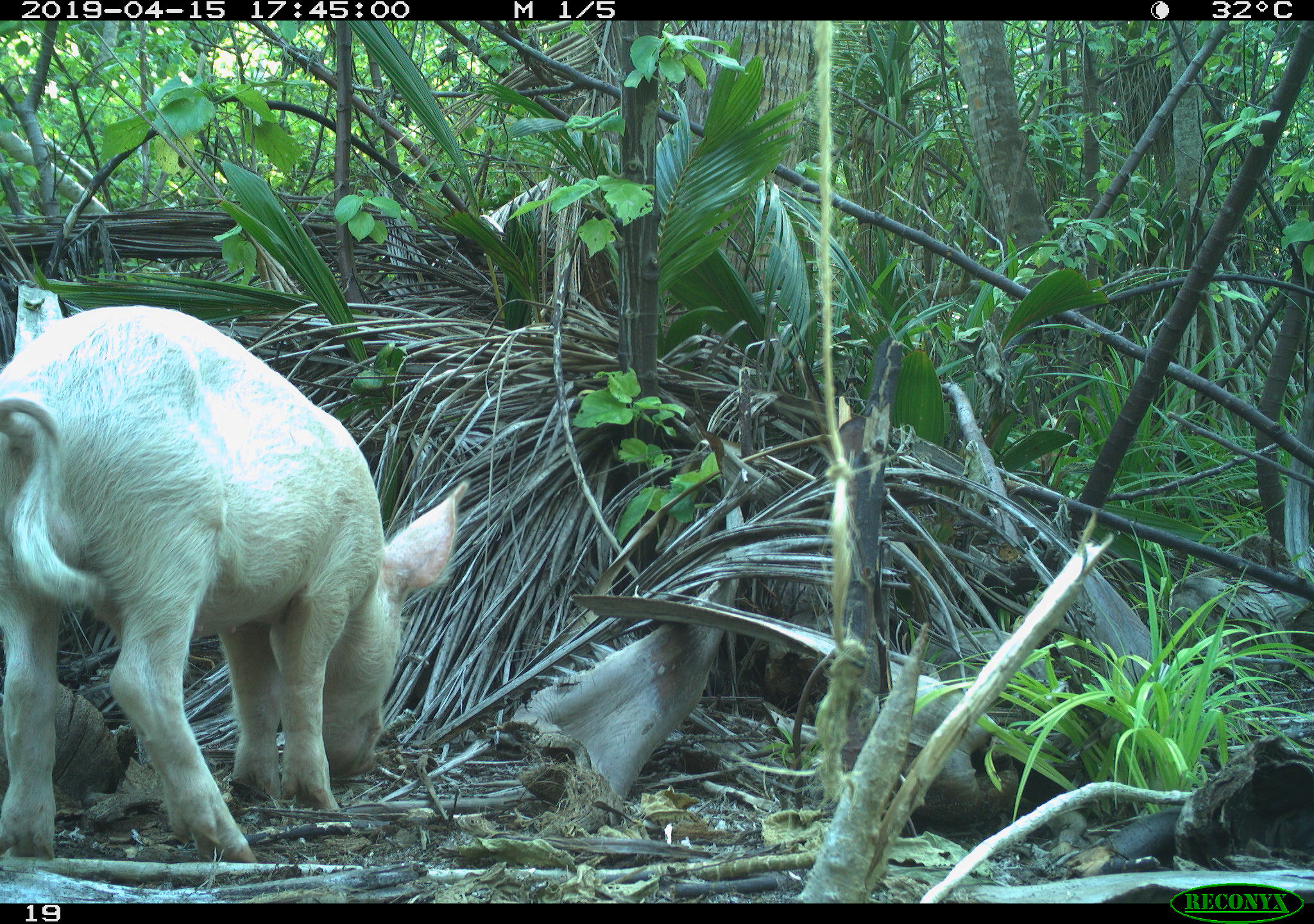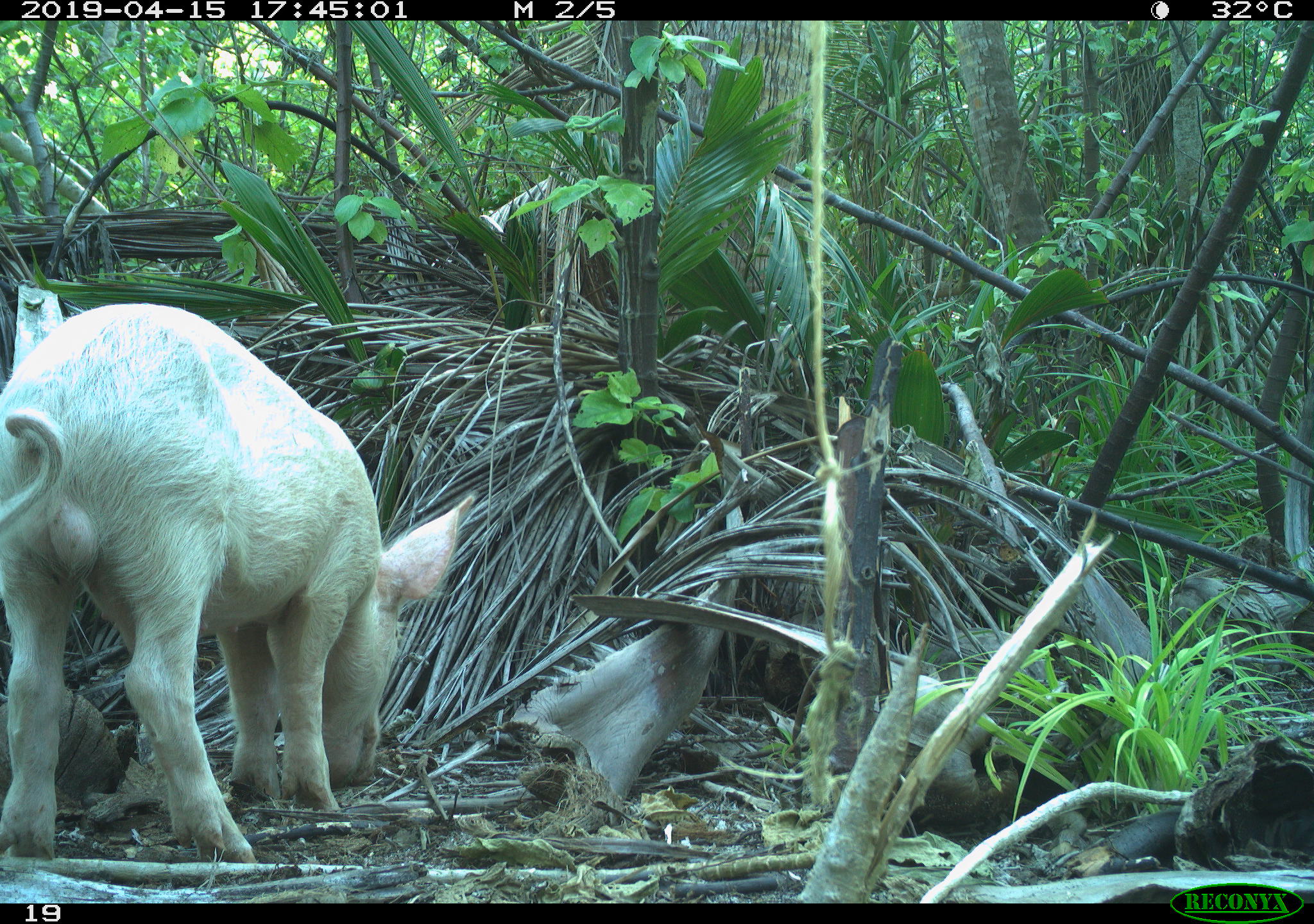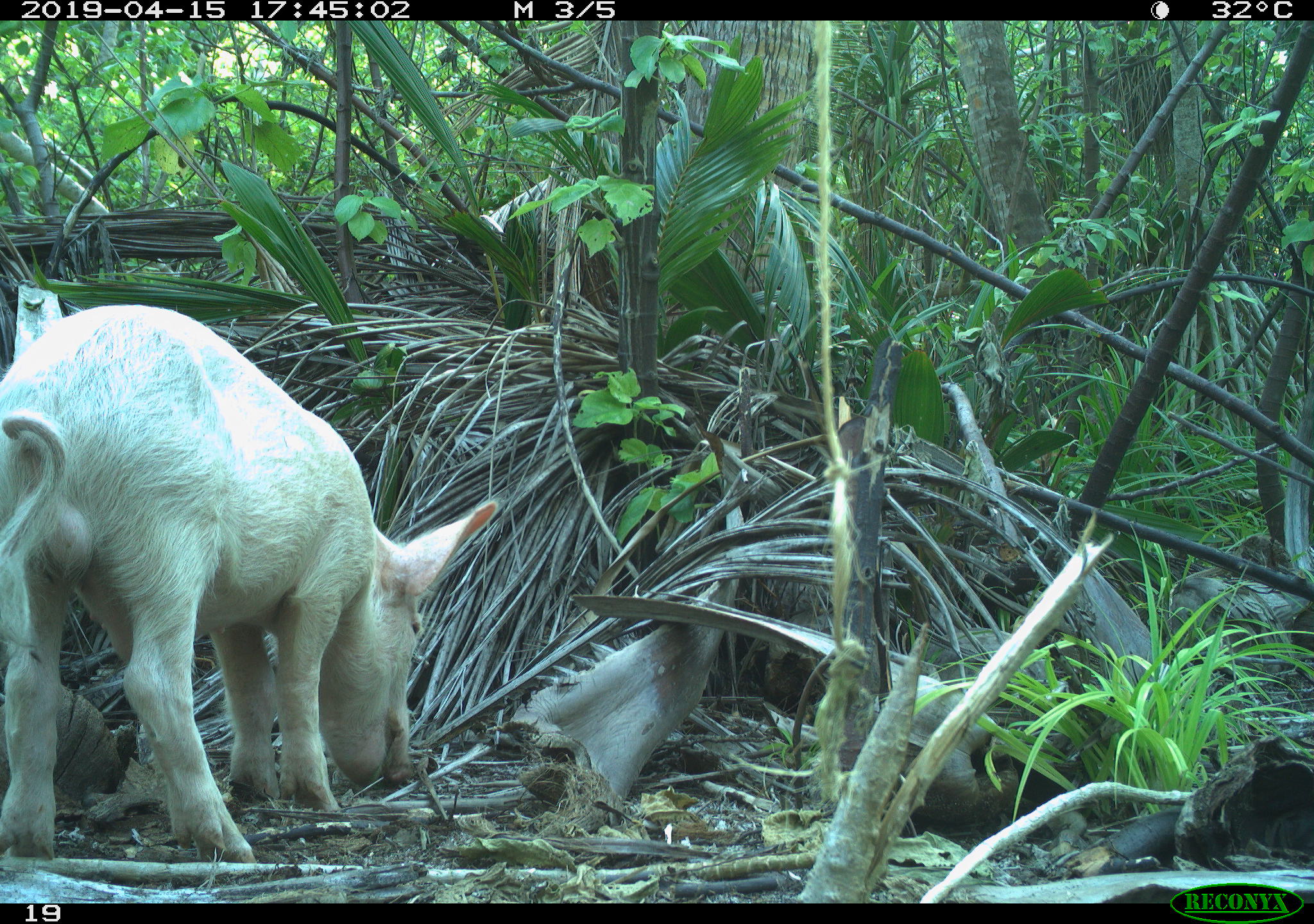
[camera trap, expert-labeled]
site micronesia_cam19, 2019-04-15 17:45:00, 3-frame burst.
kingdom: Animalia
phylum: Chordata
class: Mammalia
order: Artiodactyla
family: Suidae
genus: Sus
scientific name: Sus scrofa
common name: pig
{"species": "pig (Sus scrofa)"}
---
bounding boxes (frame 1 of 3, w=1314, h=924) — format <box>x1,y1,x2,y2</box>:
pig: <box>0,307,464,864</box>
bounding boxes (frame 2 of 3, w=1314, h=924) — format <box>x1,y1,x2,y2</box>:
pig: <box>0,304,472,865</box>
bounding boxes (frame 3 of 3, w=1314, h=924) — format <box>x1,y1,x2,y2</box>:
pig: <box>0,306,501,865</box>